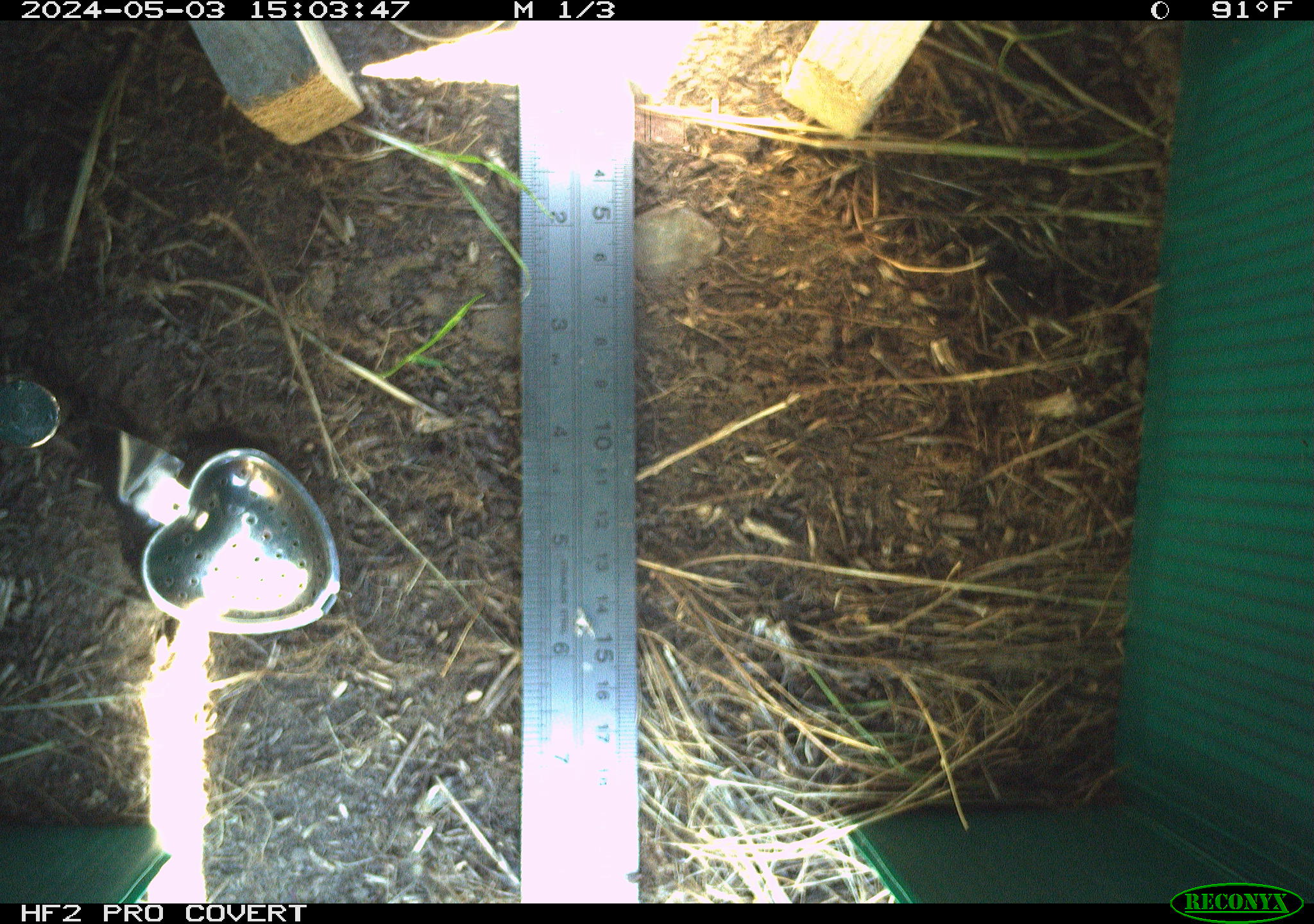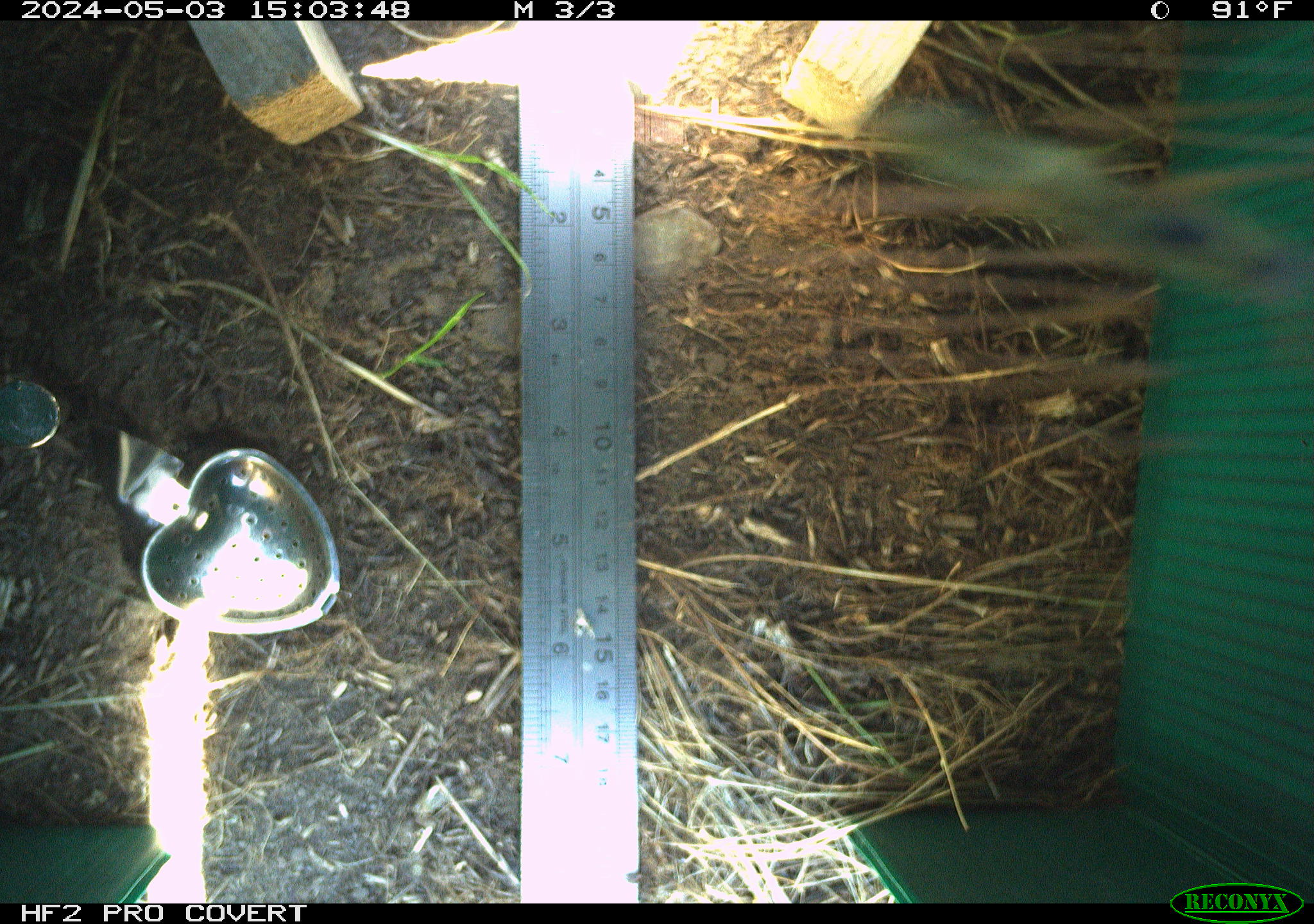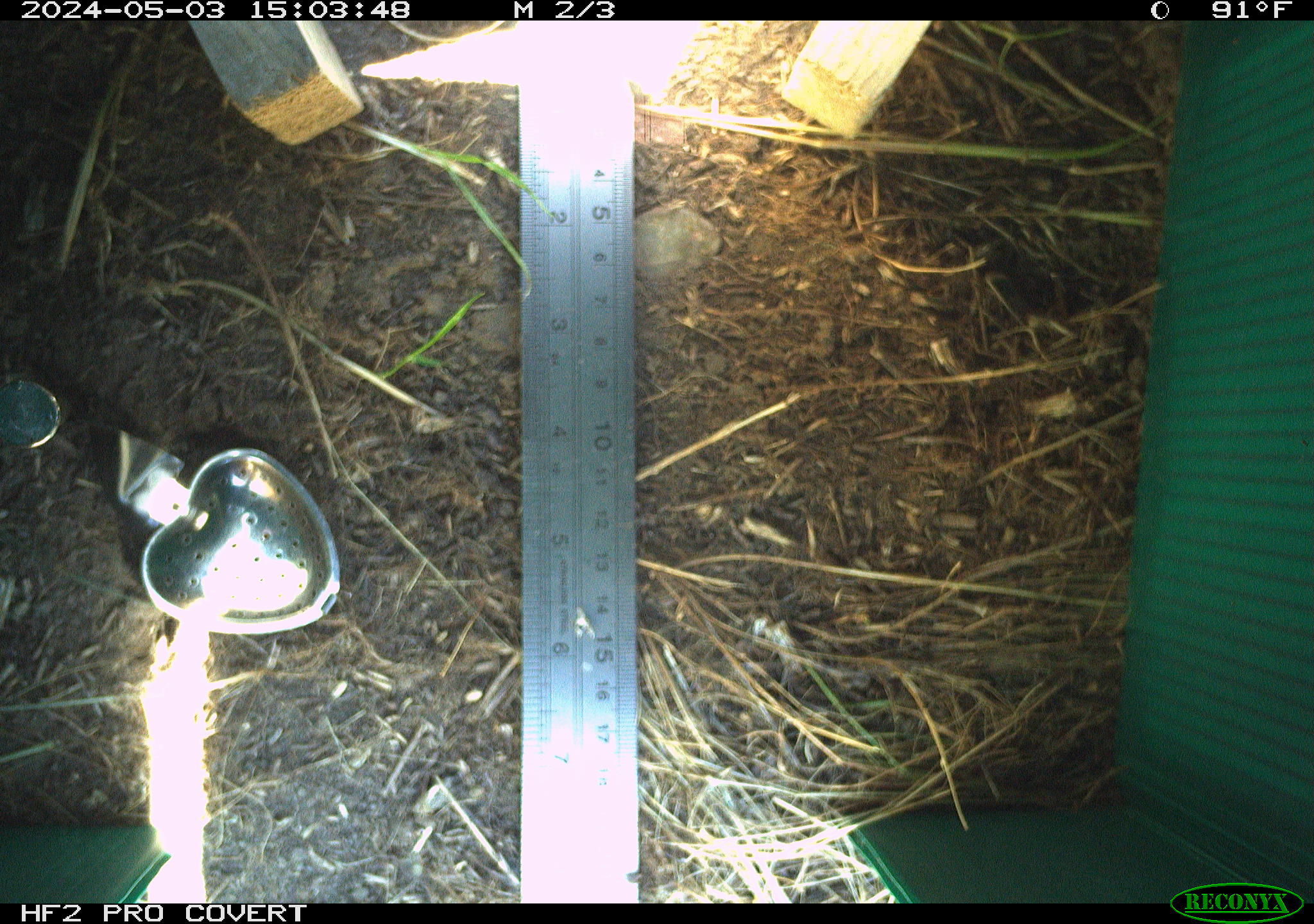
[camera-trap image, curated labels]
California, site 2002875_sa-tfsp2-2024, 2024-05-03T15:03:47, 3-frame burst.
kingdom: Animalia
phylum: Arthropoda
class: Insecta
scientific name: Insecta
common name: insect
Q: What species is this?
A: Insect (Insecta).